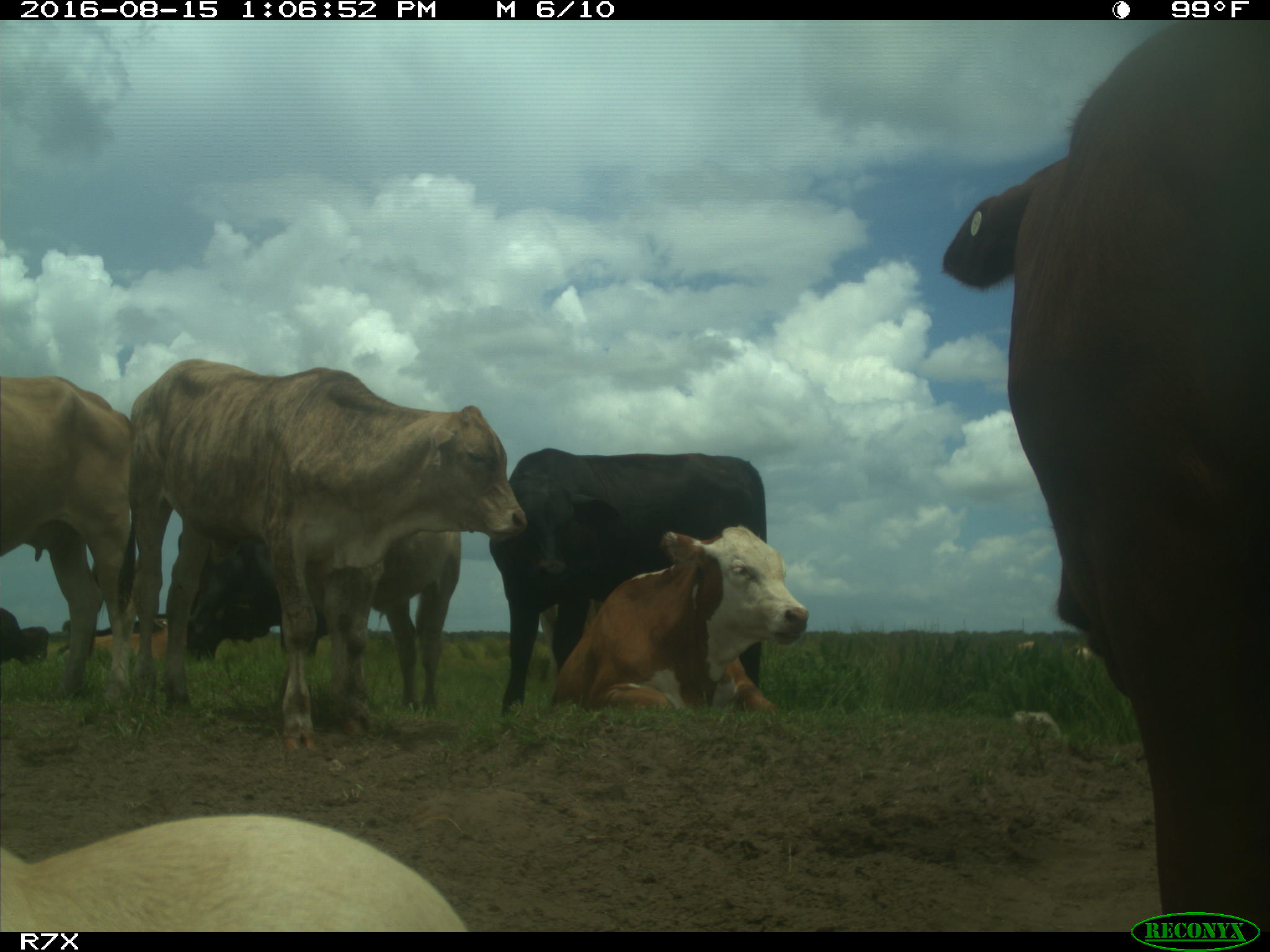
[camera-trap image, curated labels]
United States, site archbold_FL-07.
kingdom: Animalia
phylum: Chordata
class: Mammalia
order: Artiodactyla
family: Bovidae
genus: Bos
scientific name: Bos taurus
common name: domestic cow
Bos taurus (domestic cow).